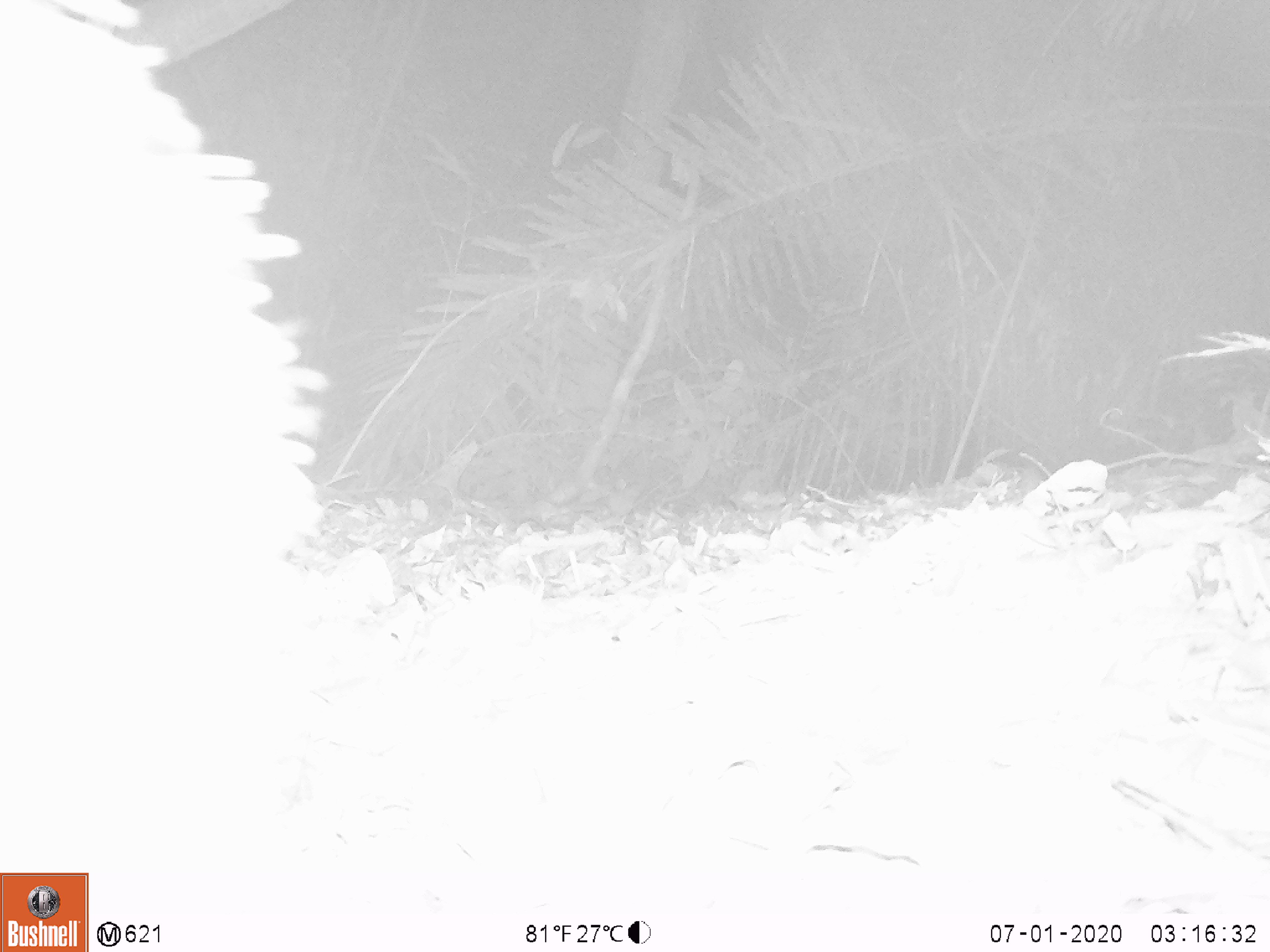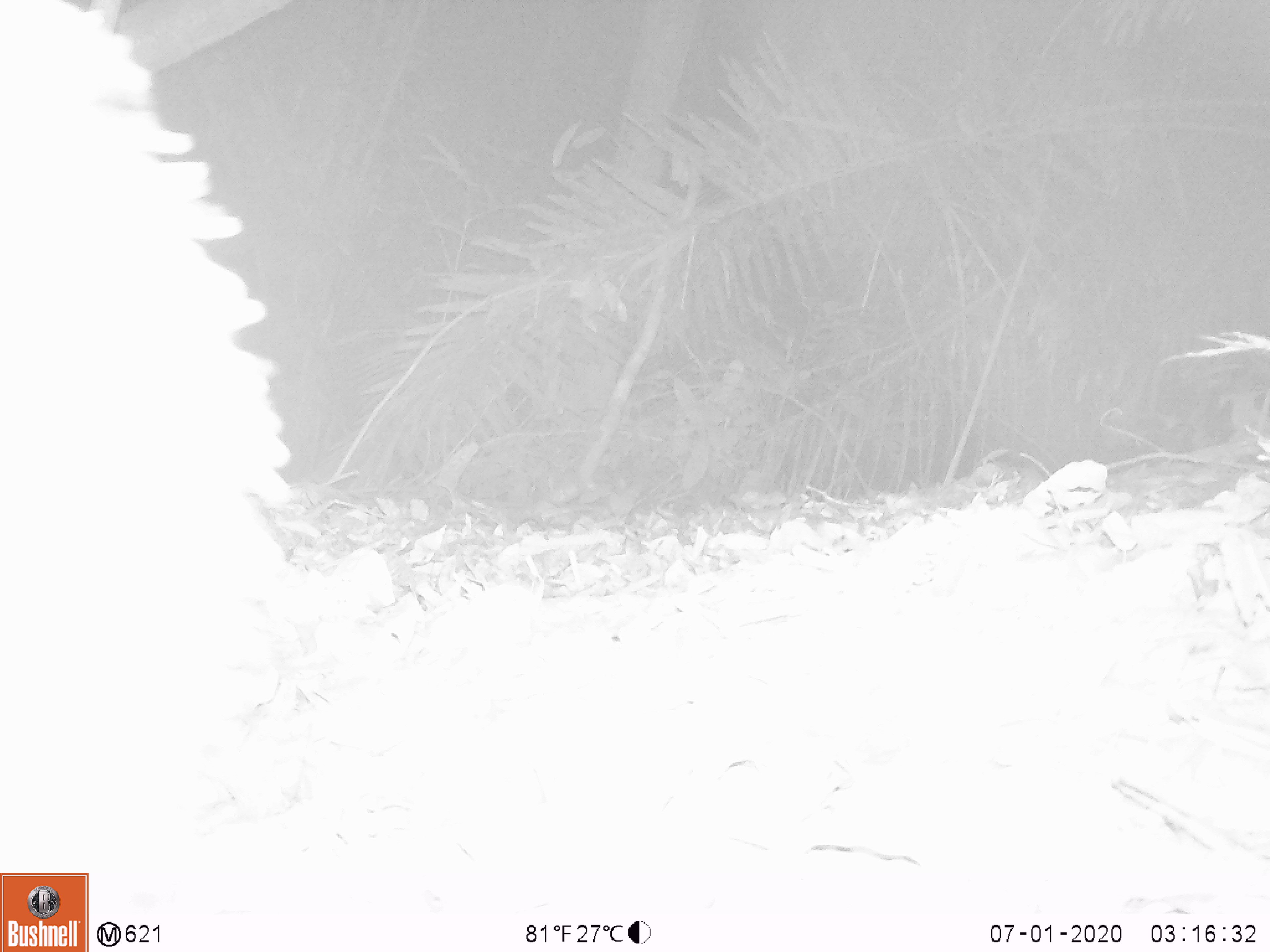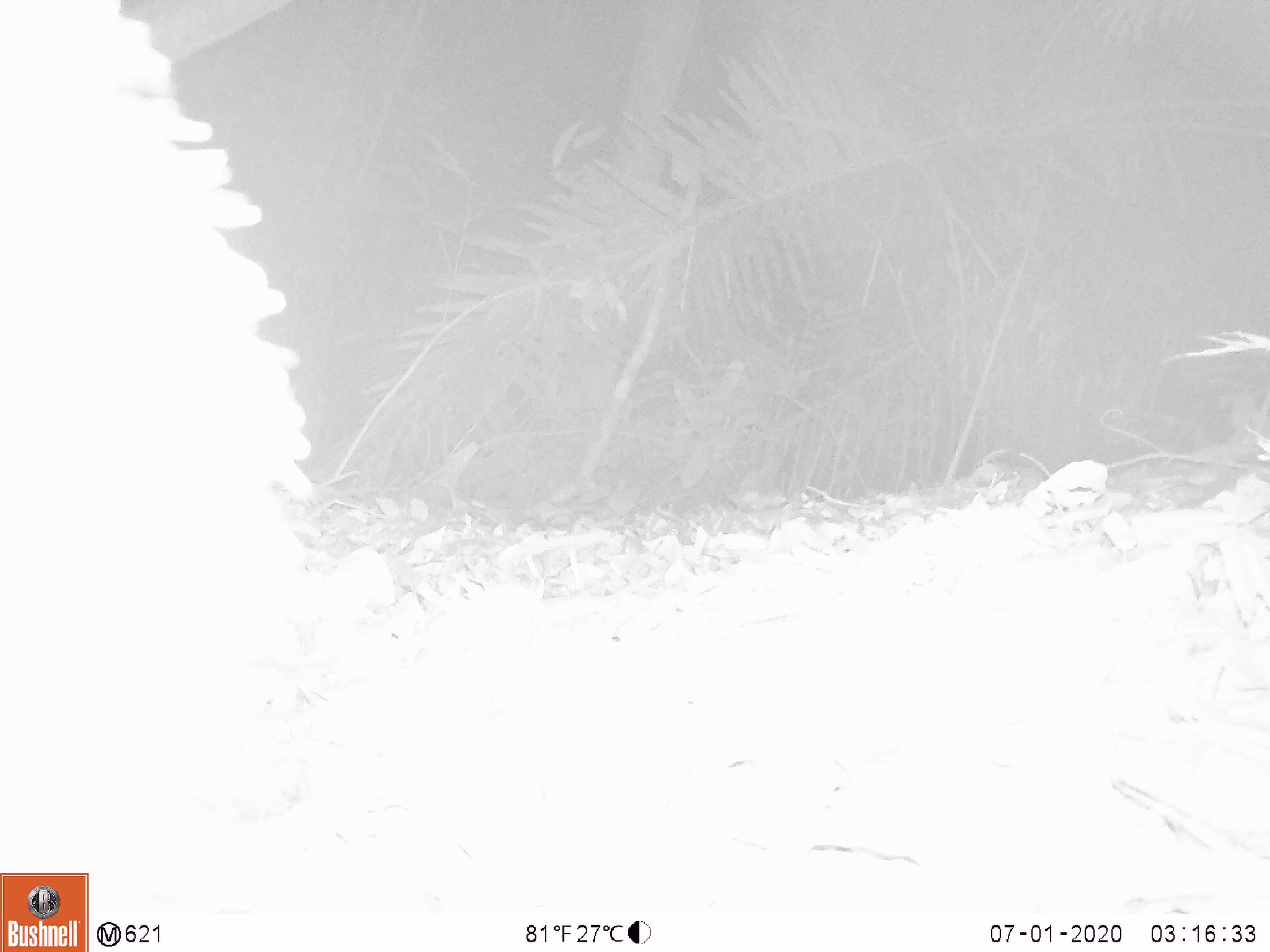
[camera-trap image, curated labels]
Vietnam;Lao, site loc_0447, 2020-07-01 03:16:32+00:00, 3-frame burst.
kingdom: Animalia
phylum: Chordata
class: Mammalia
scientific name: Mammalia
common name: mammal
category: unidentified mammal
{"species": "unidentified mammal (mammal) (Mammalia)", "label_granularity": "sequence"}